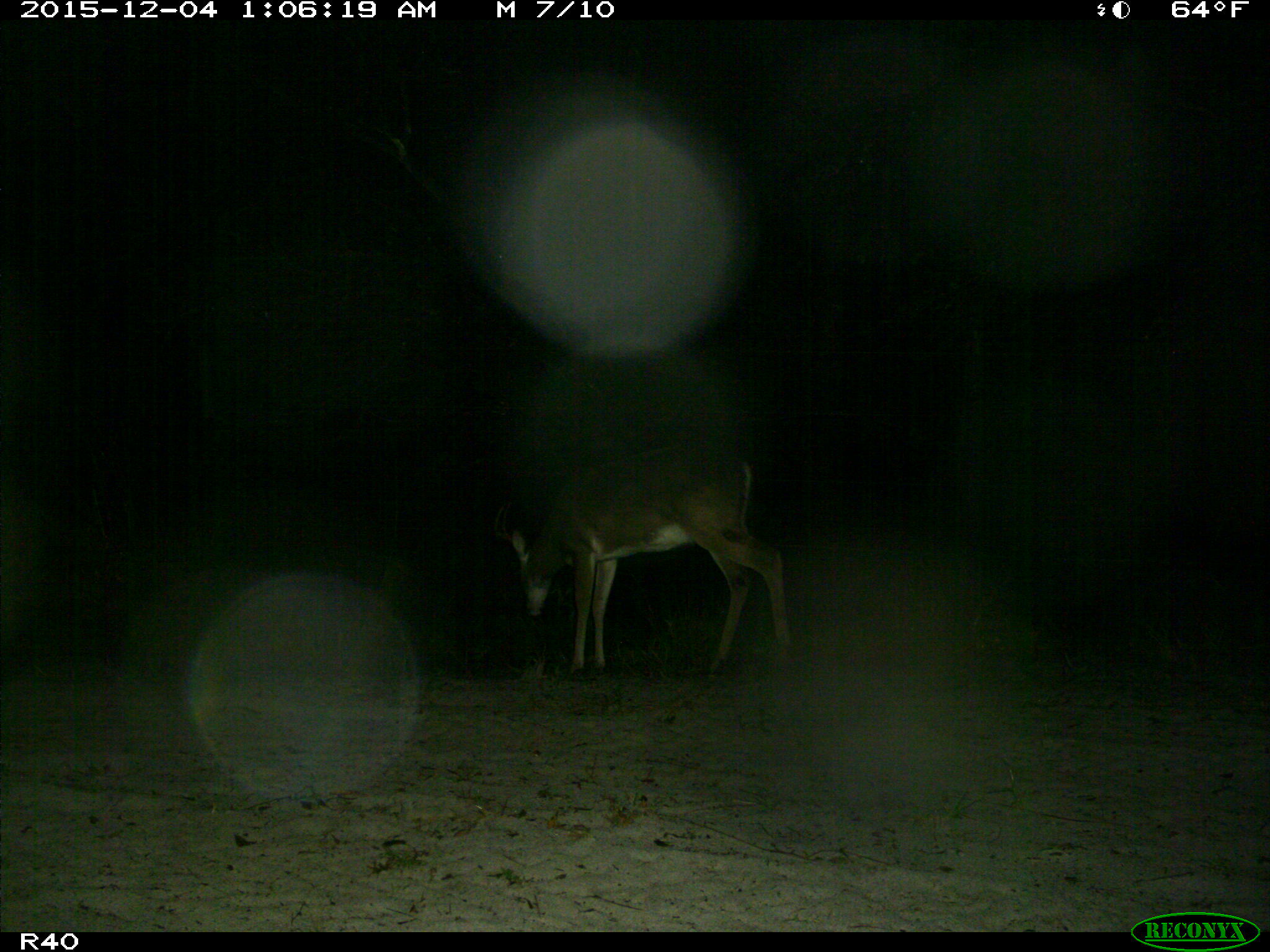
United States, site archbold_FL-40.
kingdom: Animalia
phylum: Chordata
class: Mammalia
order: Artiodactyla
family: Cervidae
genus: Odocoileus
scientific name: Odocoileus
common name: deer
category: unidentified deer